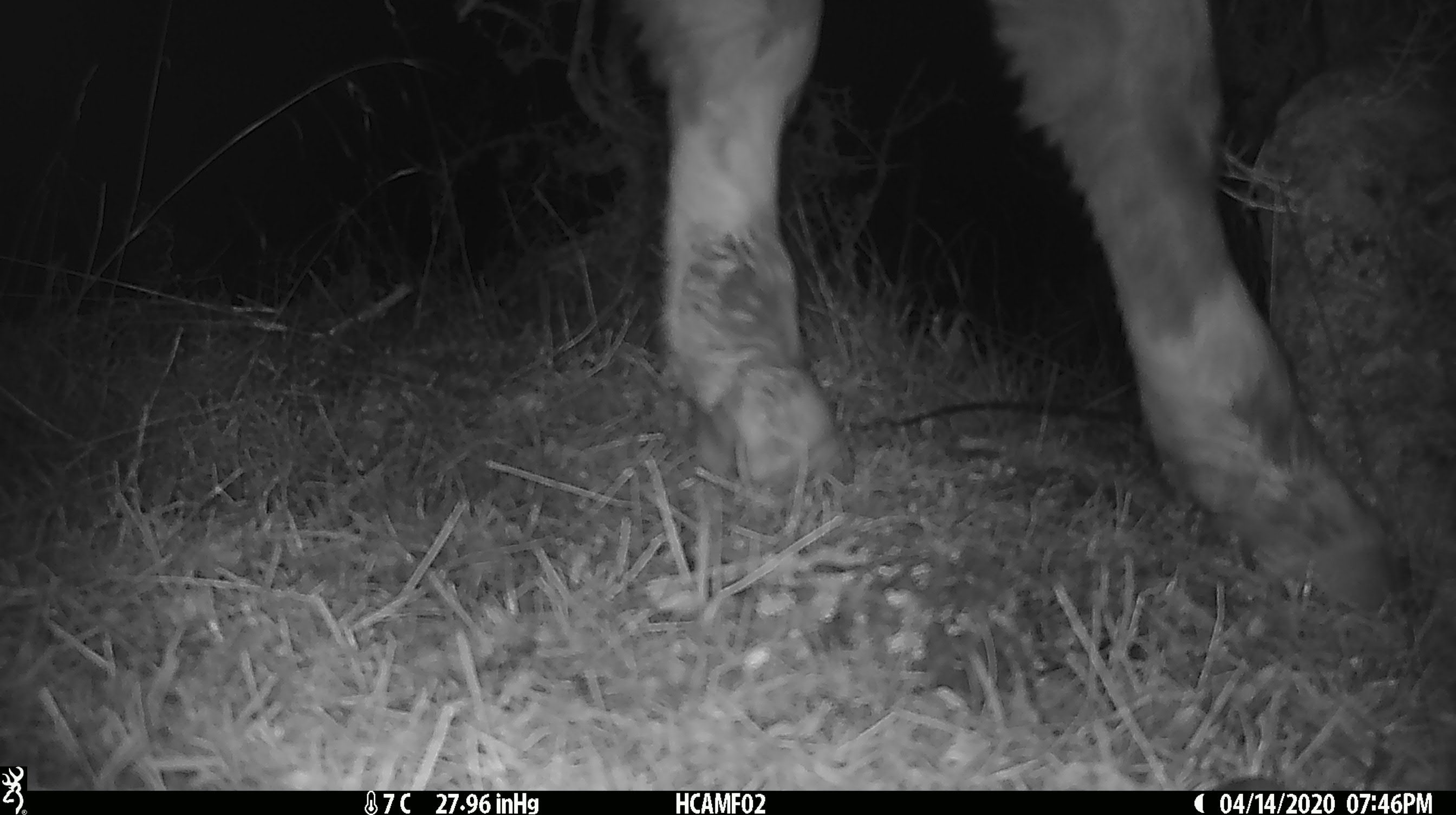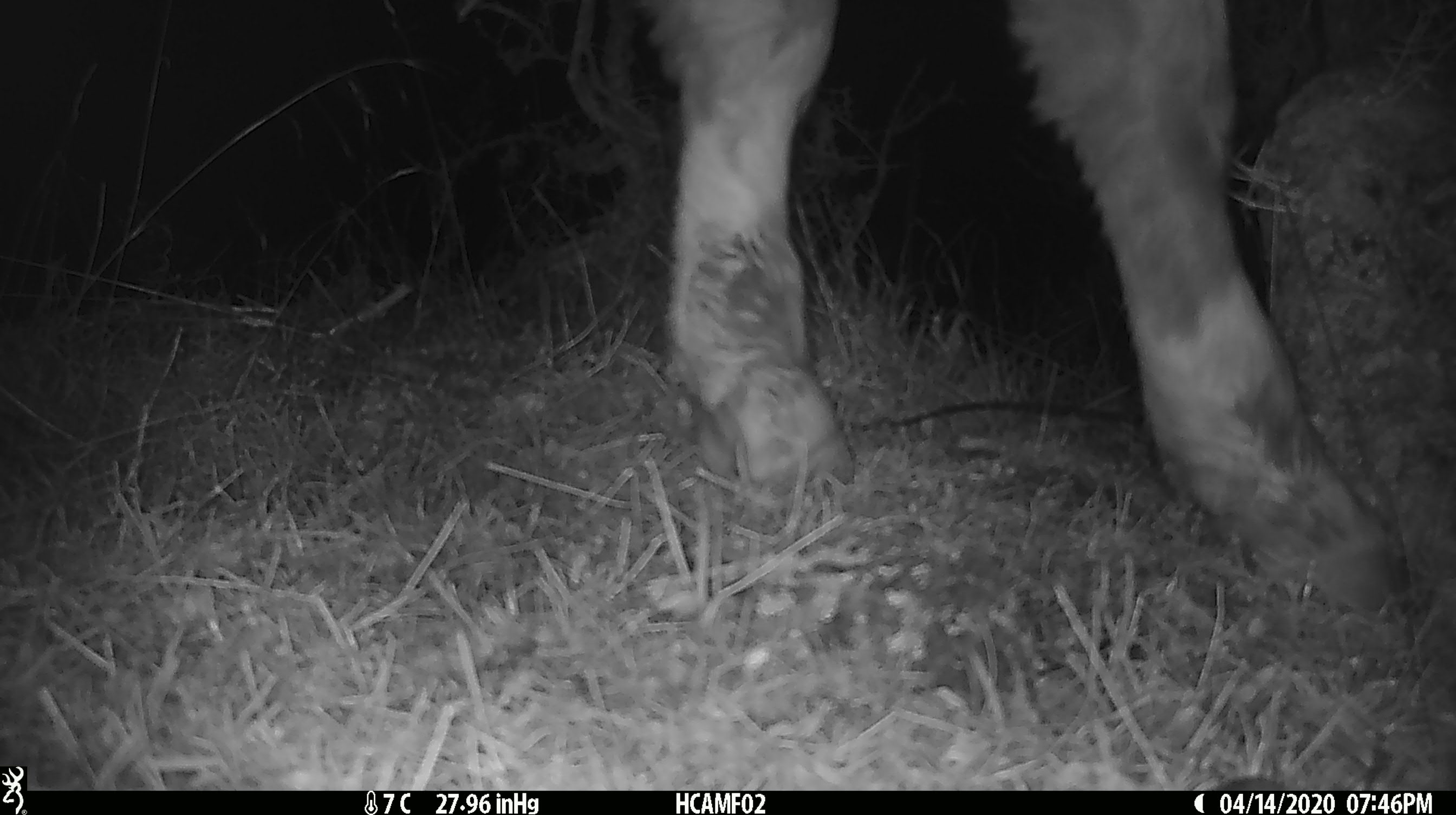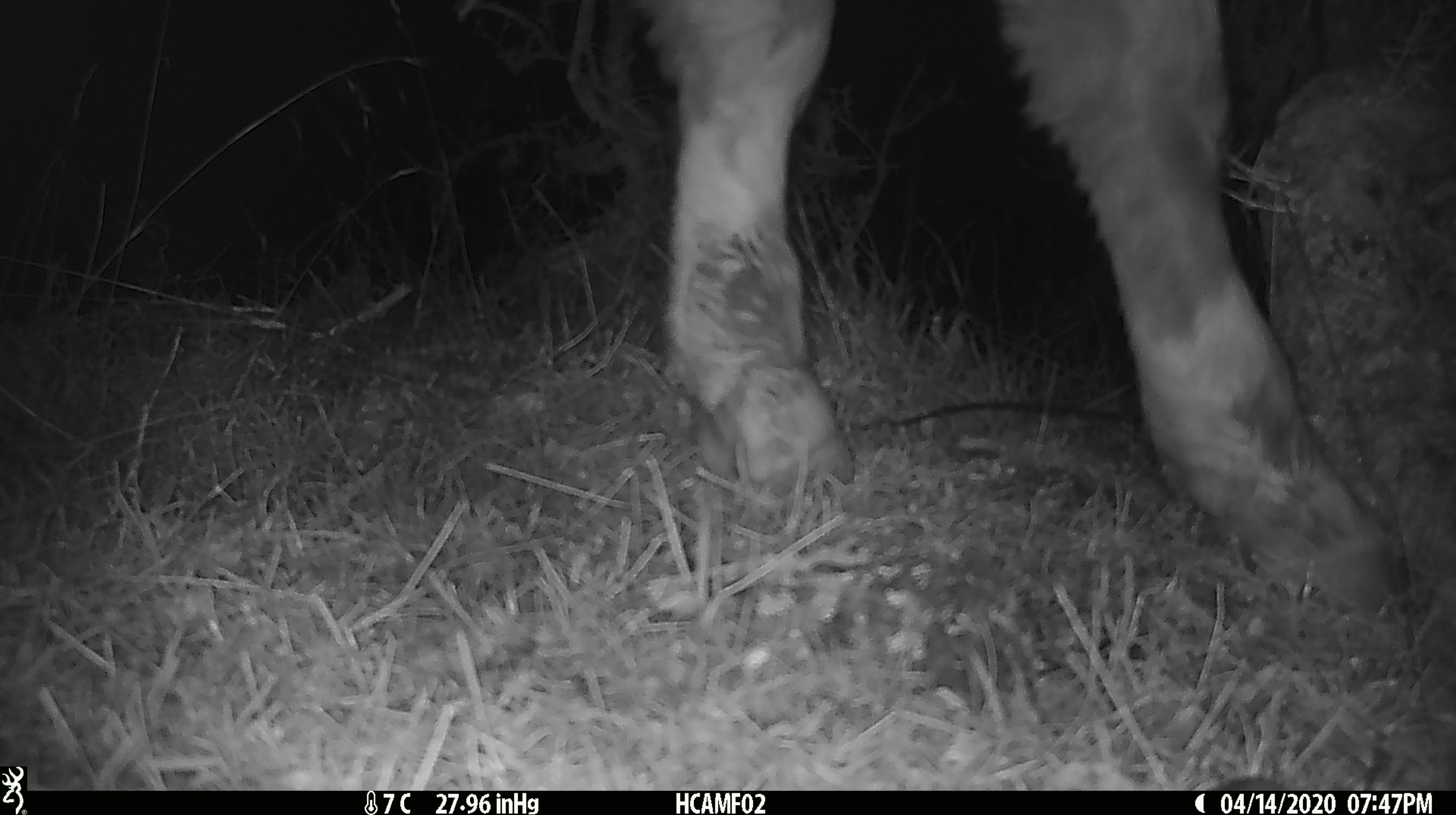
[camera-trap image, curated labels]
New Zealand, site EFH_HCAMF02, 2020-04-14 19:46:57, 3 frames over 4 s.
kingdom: Animalia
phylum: Chordata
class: Mammalia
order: Artiodactyla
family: Bovidae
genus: Bos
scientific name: Bos taurus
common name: domestic cow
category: cow